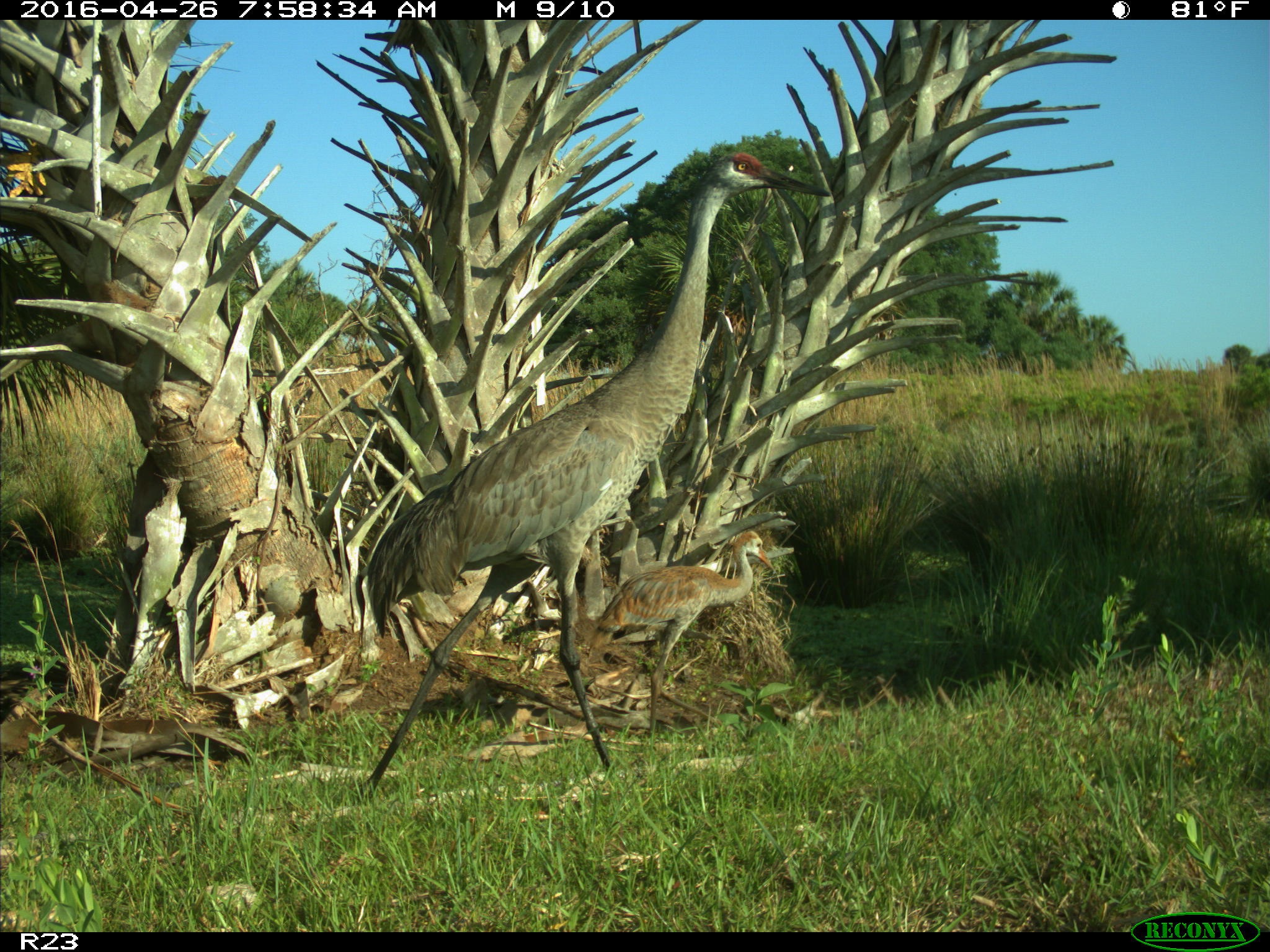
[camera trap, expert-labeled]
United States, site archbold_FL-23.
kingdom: Animalia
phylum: Chordata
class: Aves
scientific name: Aves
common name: birds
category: unidentified bird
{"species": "unidentified bird (birds) (Aves)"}